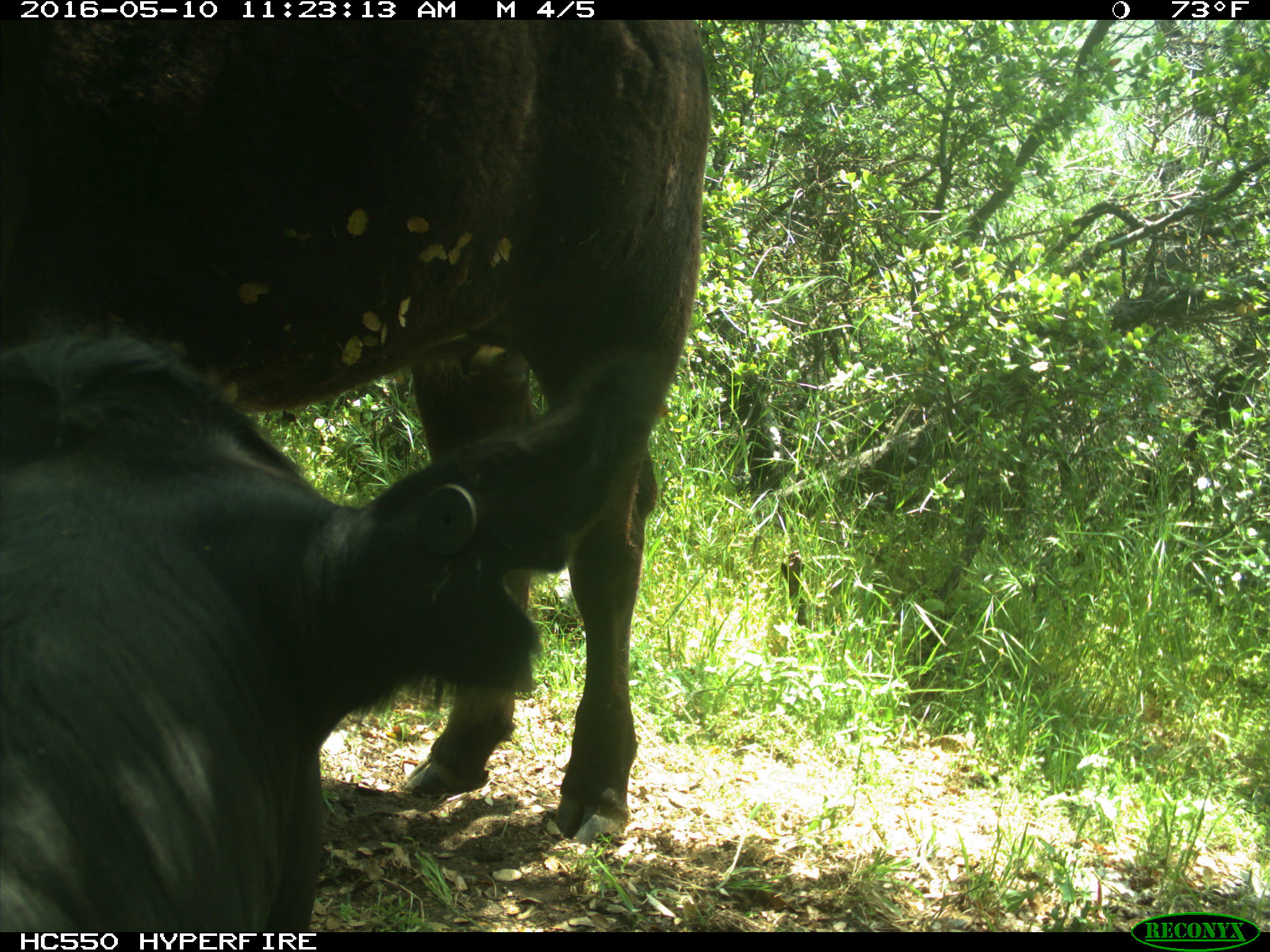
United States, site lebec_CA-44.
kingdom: Animalia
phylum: Chordata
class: Mammalia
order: Artiodactyla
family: Bovidae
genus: Bos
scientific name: Bos taurus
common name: domestic cow